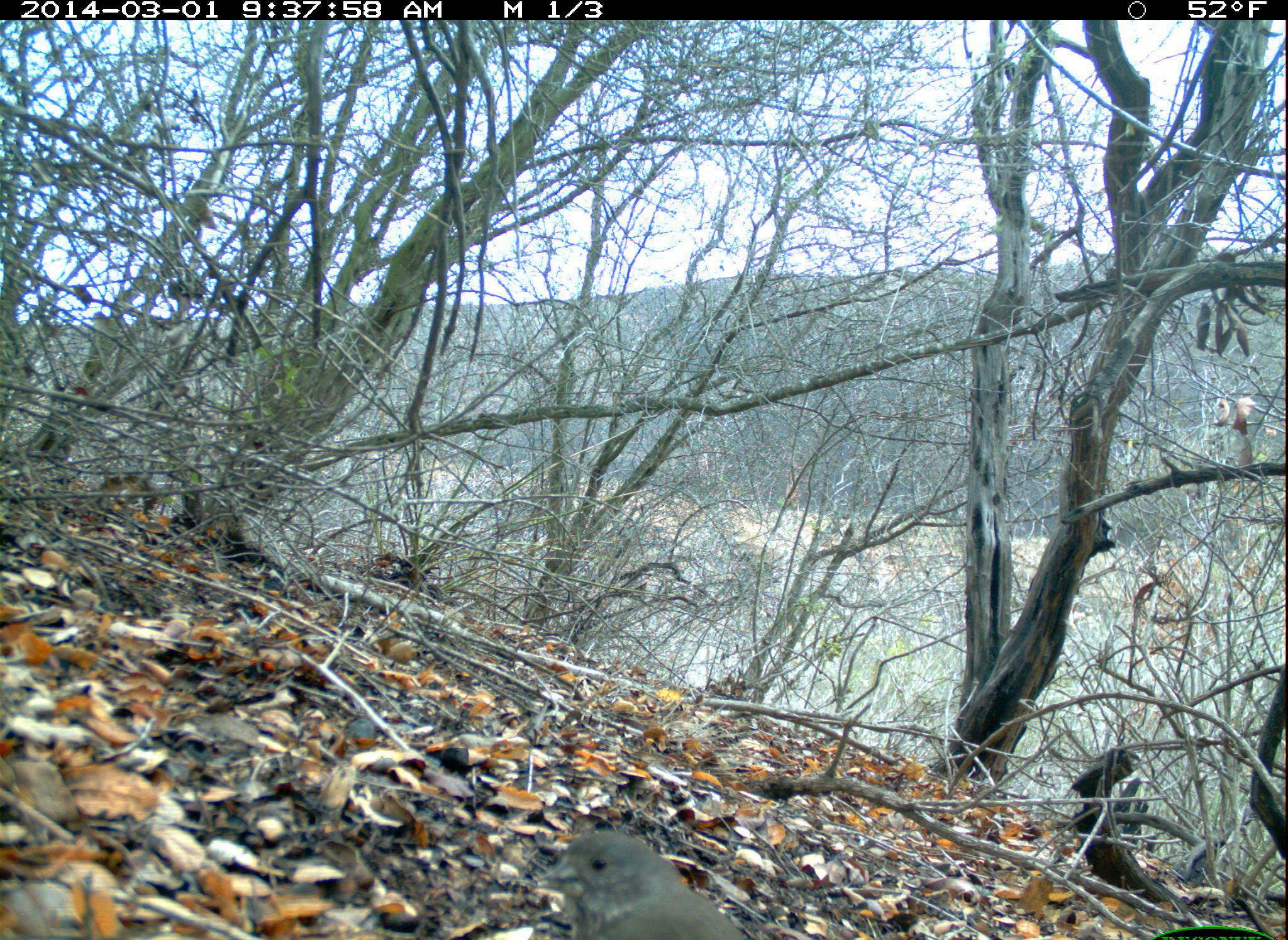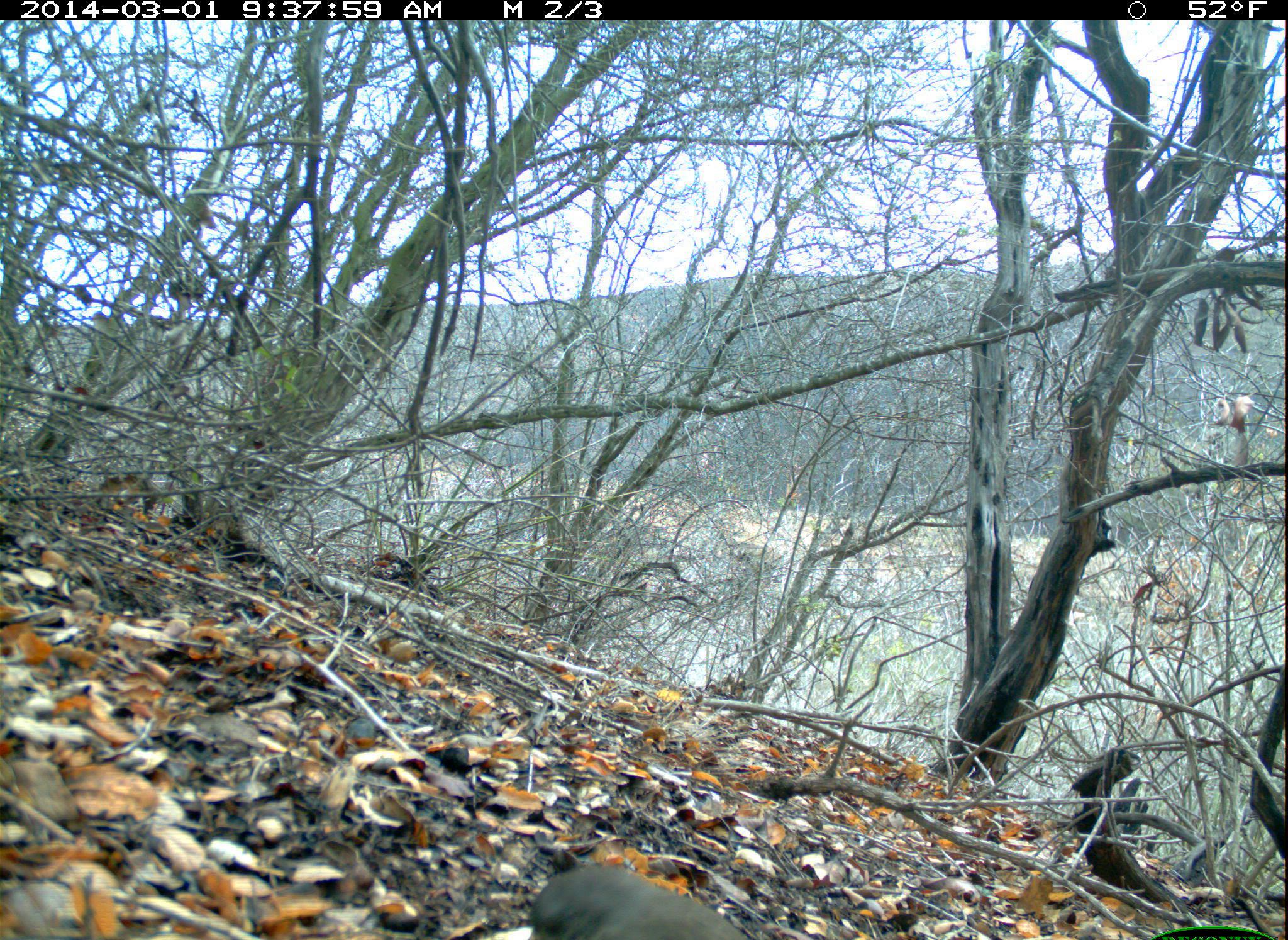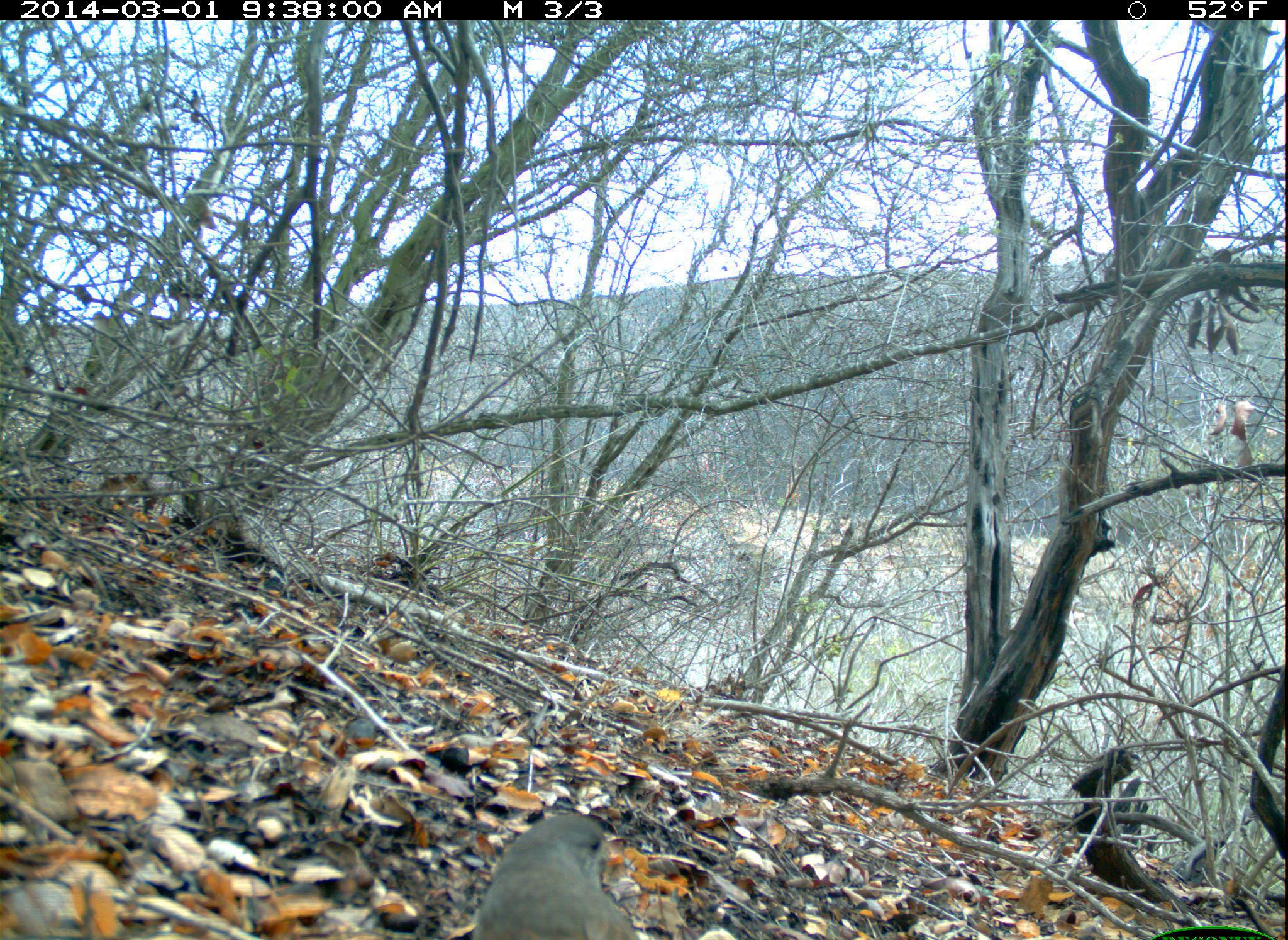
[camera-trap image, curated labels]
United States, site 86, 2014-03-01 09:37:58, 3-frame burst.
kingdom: Animalia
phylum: Chordata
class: Aves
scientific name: Aves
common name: bird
Bird (Aves).